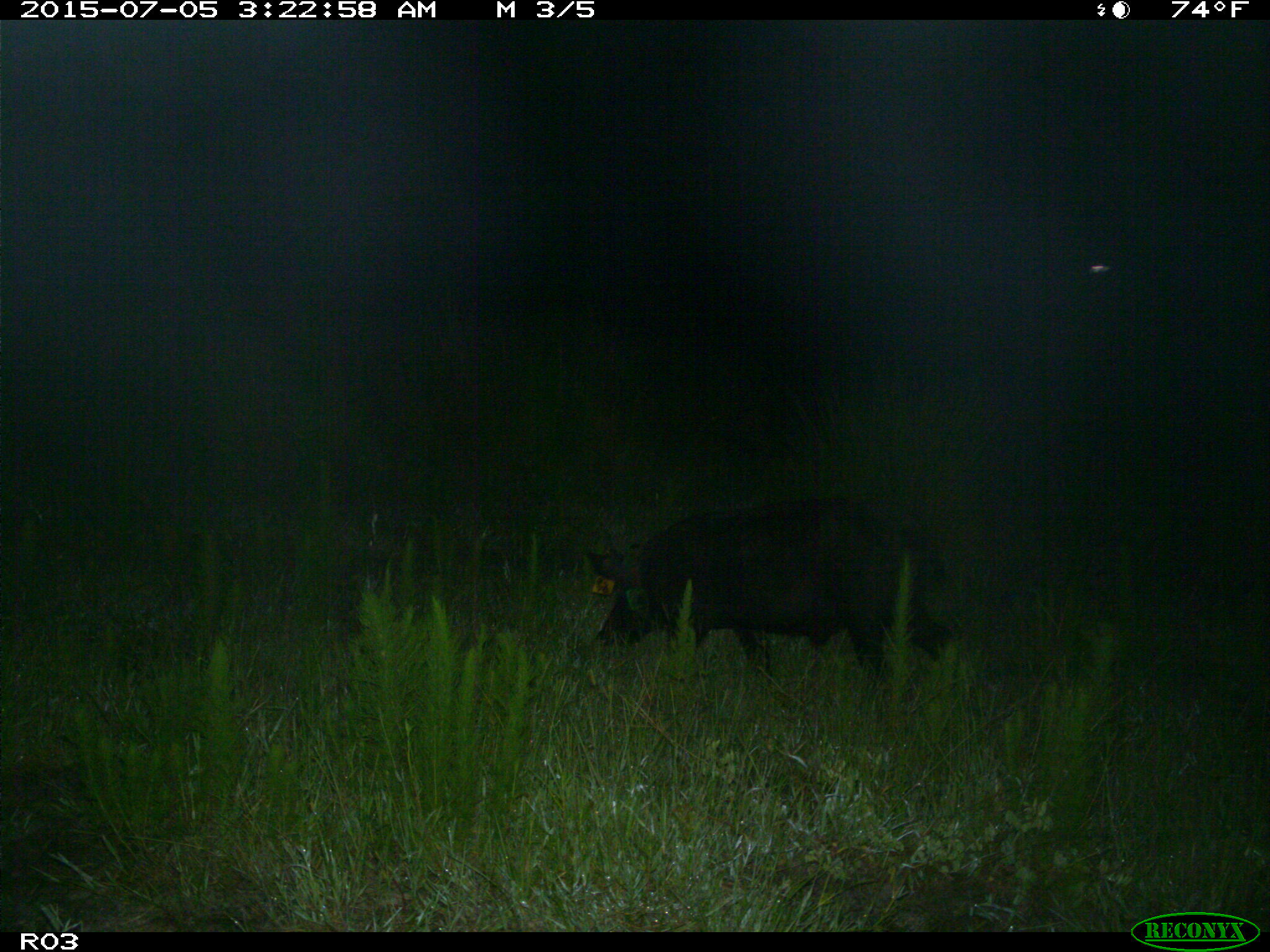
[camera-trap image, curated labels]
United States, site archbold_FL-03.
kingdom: Animalia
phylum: Chordata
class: Mammalia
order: Artiodactyla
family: Suidae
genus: Sus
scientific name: Sus scrofa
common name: wild boar